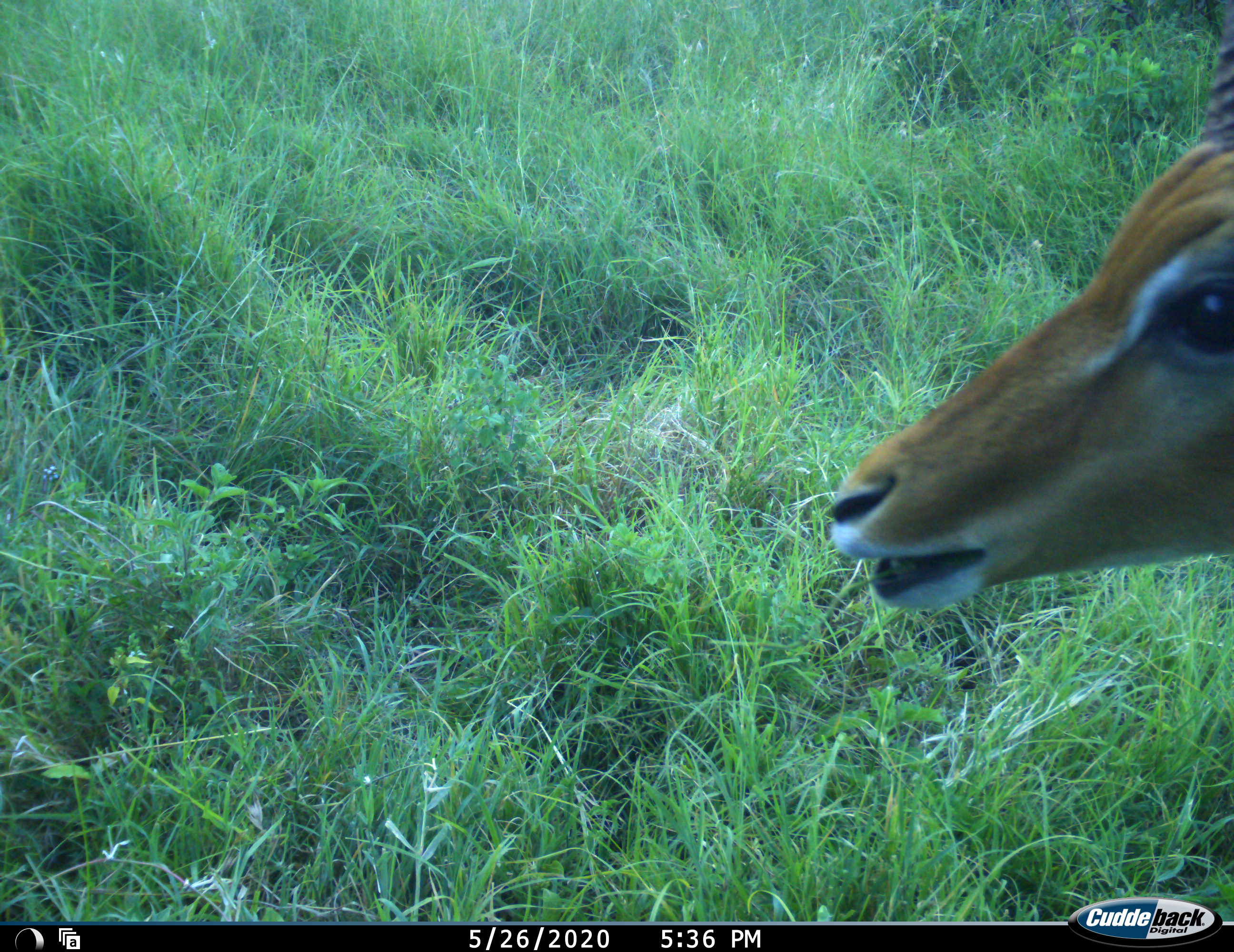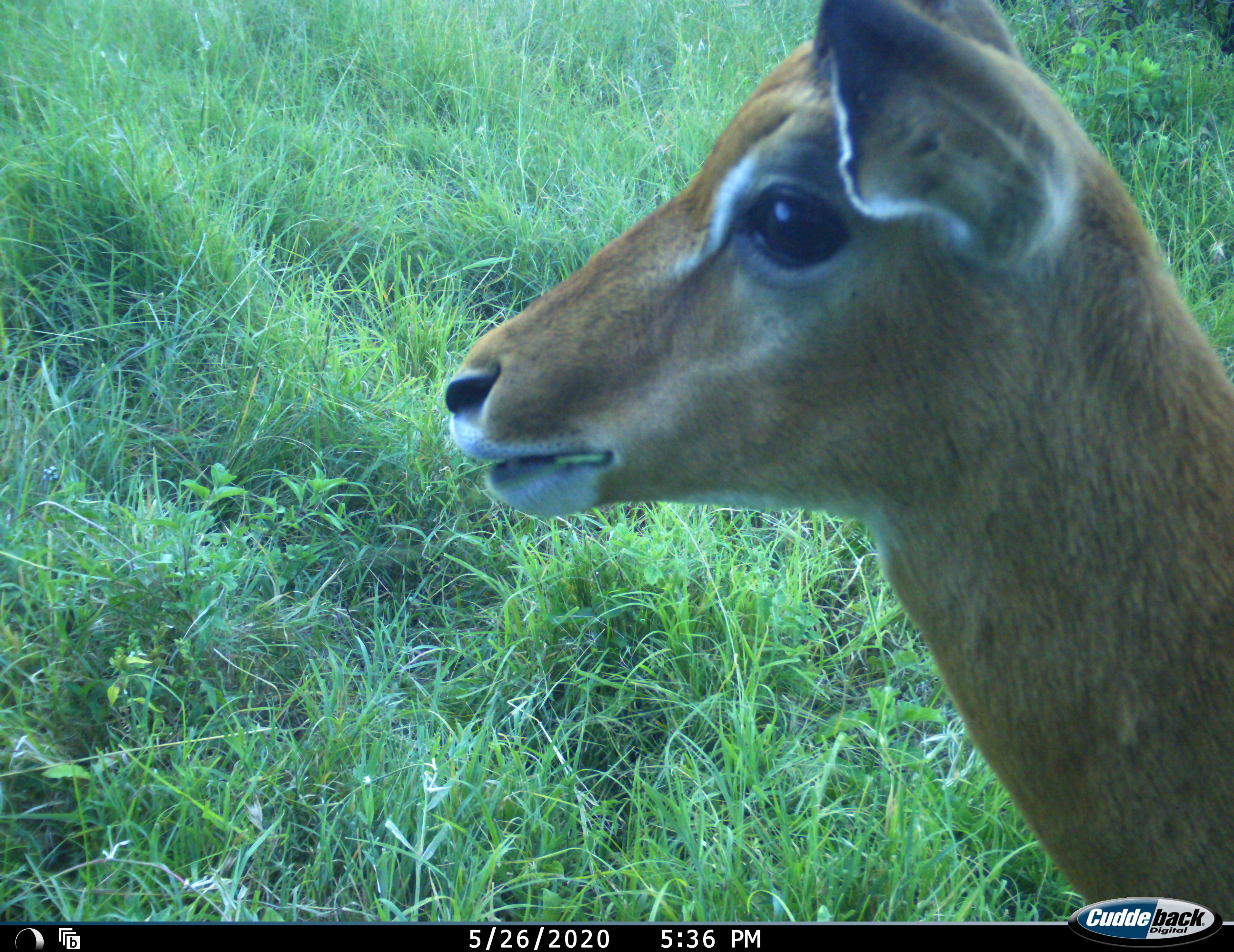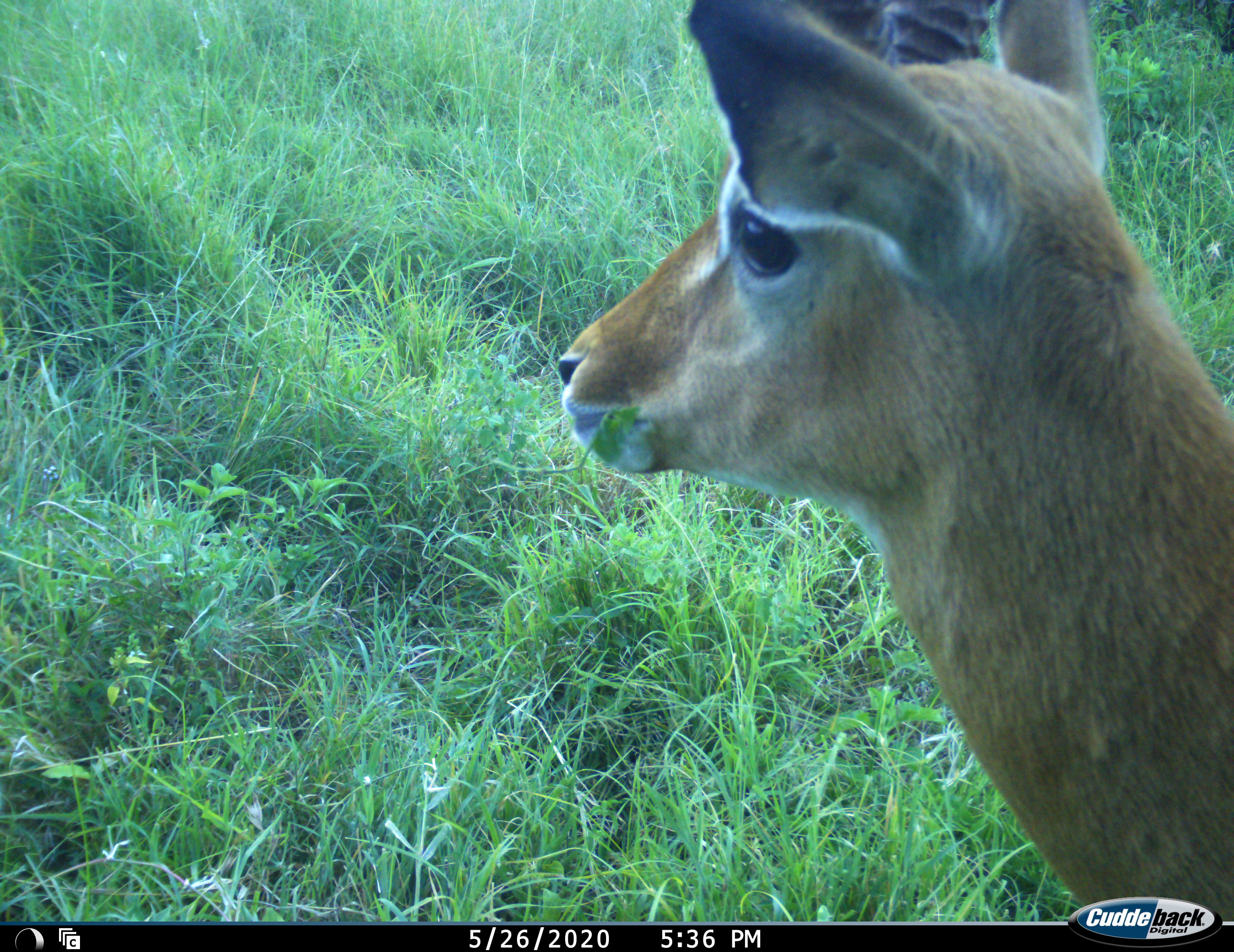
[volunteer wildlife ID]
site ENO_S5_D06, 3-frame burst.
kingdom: Animalia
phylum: Chordata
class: Mammalia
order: Artiodactyla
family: Bovidae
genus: Aepyceros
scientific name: Aepyceros melampus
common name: impala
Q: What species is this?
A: Impala (Aepyceros melampus).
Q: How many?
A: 1.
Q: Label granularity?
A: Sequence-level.